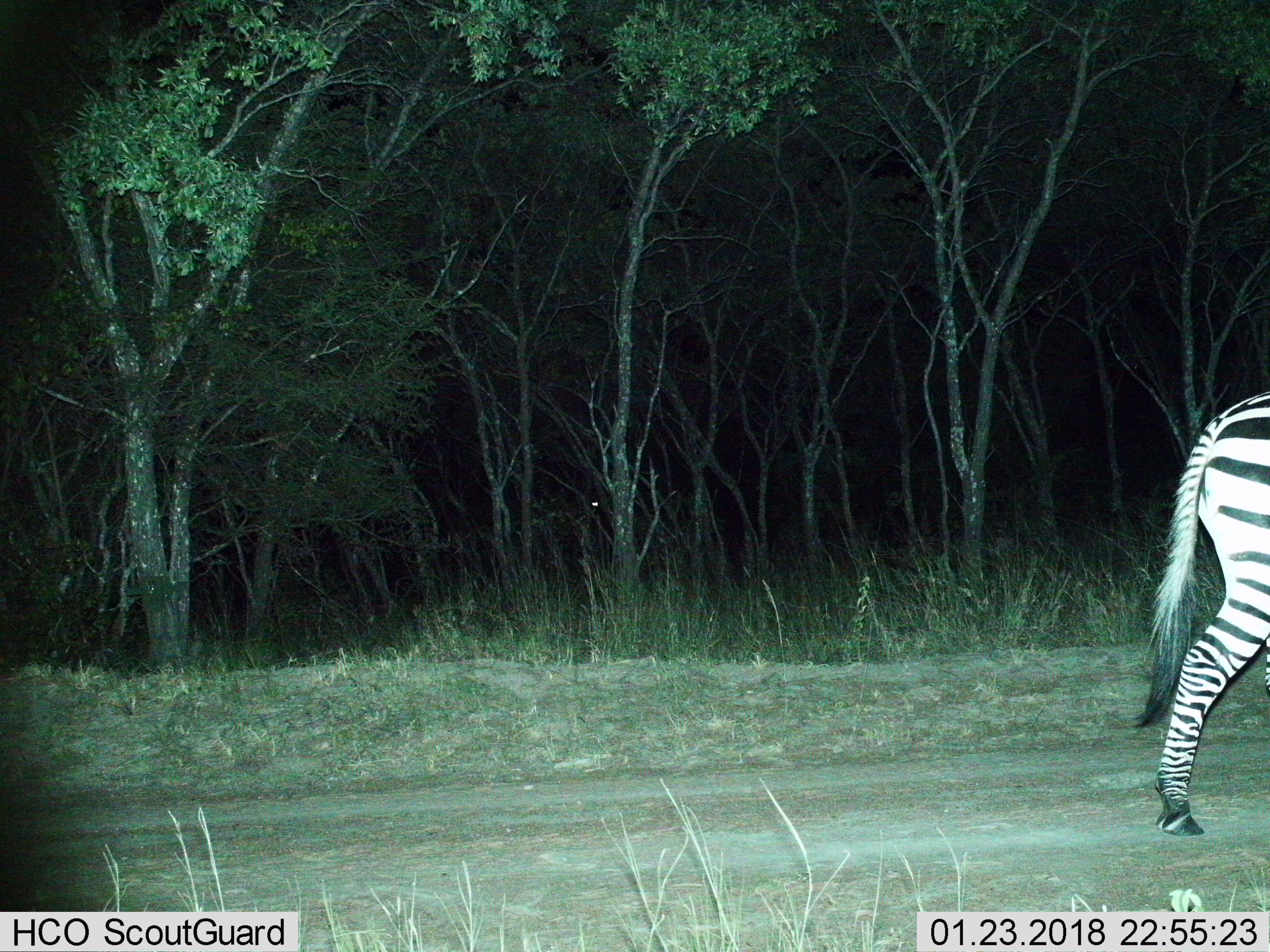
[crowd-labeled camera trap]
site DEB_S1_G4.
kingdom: Animalia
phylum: Chordata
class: Mammalia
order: Perissodactyla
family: Equidae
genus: Equus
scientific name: Equus quagga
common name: plains zebra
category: zebraplains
Zebraplains (plains zebra) (Equus quagga), count 1. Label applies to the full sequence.